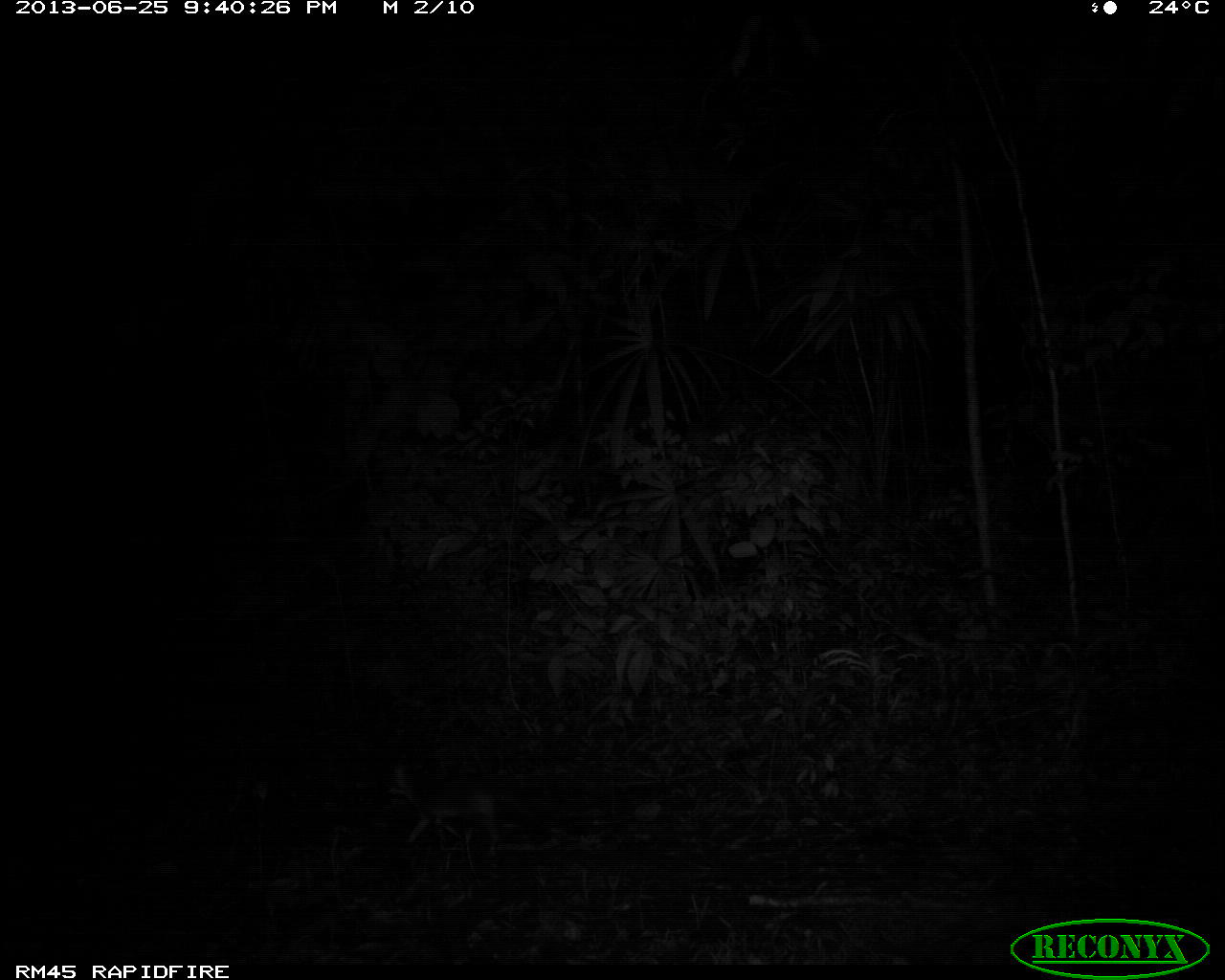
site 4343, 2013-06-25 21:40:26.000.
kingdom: Animalia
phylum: Chordata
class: Mammalia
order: Carnivora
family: Canidae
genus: Urocyon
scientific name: Urocyon cinereoargenteus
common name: gray fox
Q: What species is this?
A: Urocyon cinereoargenteus (gray fox).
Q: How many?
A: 1.